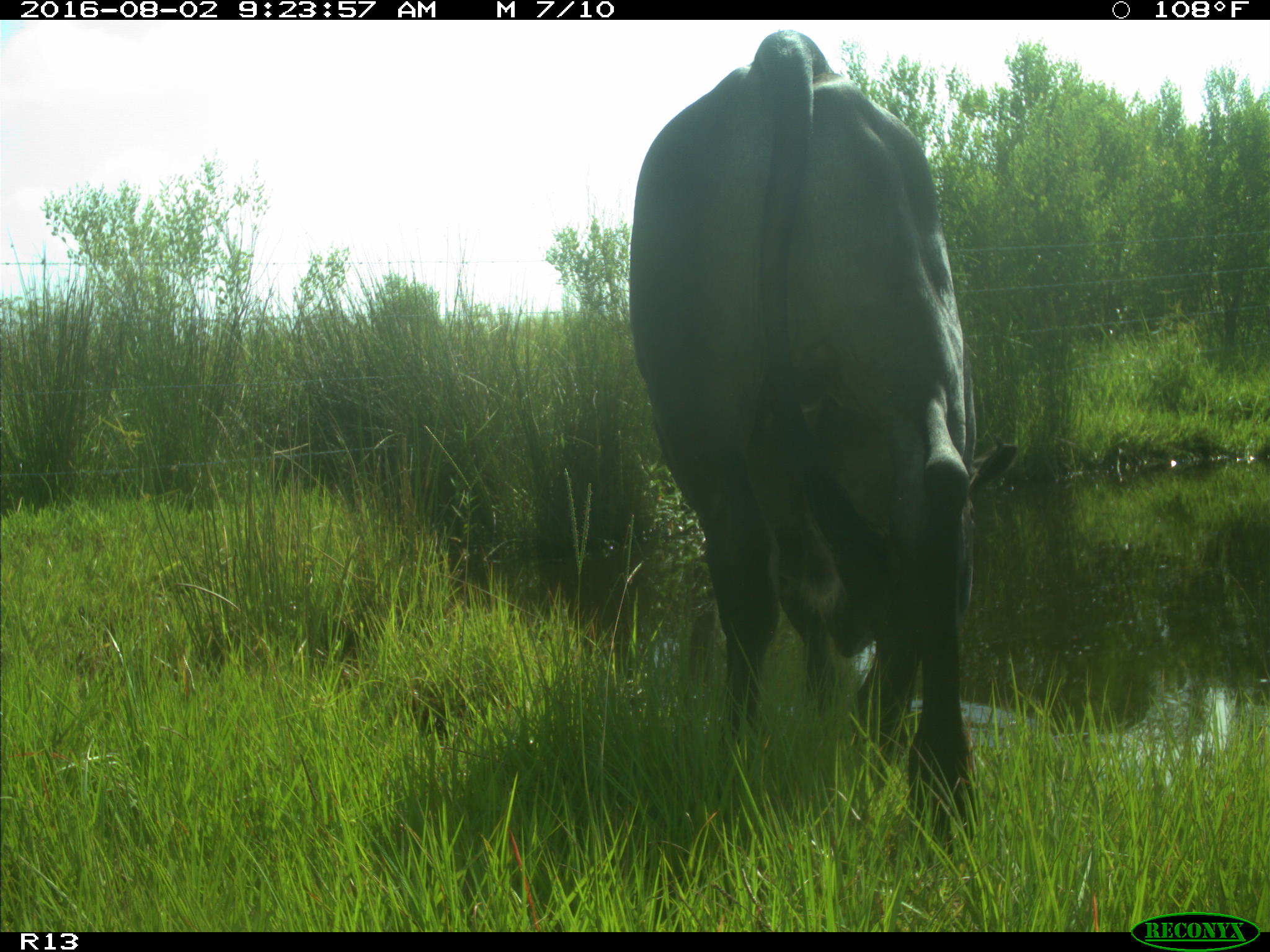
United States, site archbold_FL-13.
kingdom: Animalia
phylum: Chordata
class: Mammalia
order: Artiodactyla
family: Bovidae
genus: Bos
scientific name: Bos taurus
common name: domestic cow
Bos taurus (domestic cow).